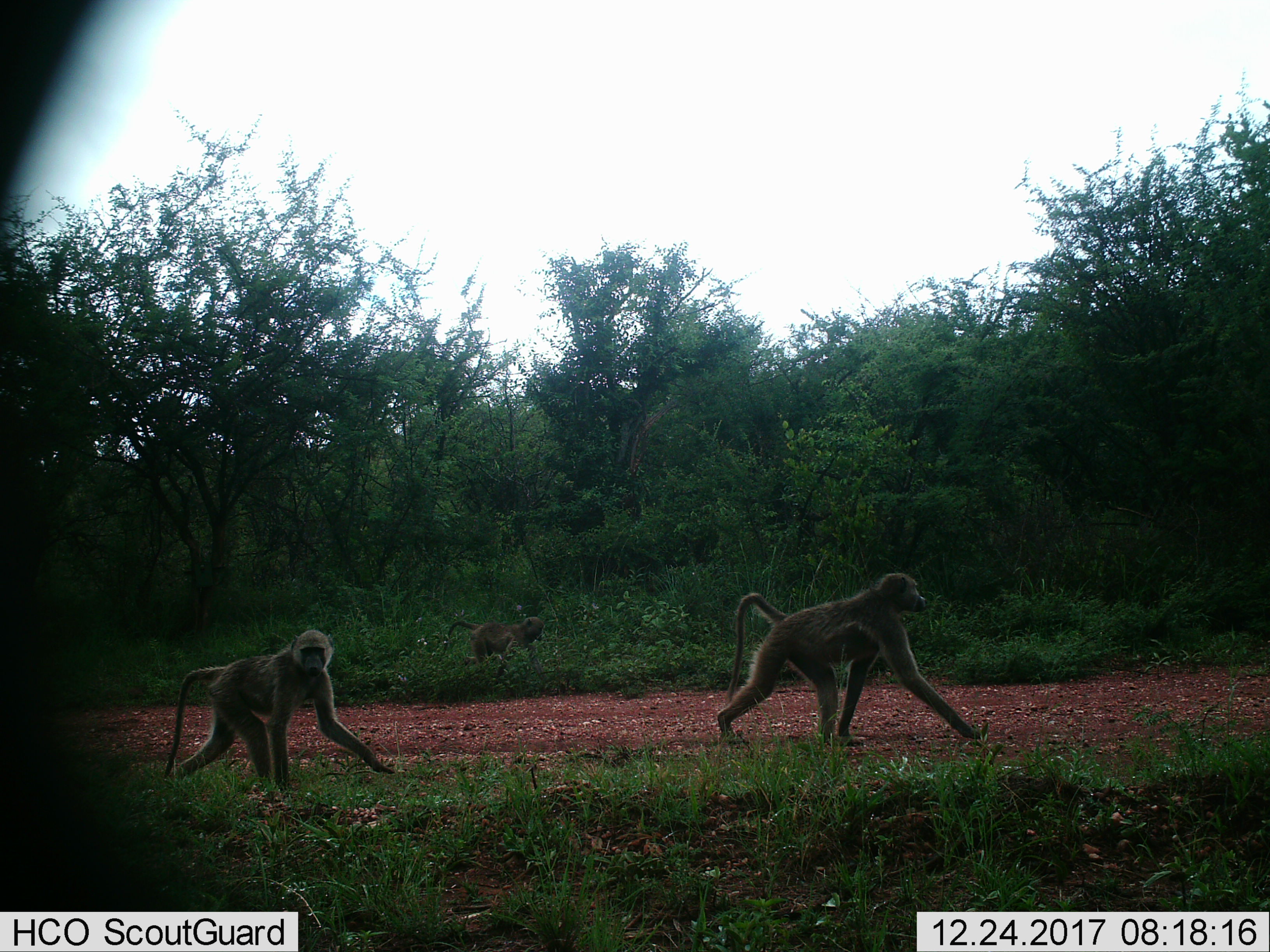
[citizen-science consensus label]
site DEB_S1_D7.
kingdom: Animalia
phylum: Chordata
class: Mammalia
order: Primates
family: Cercopithecidae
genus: Papio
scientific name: Papio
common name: baboon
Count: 3.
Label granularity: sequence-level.